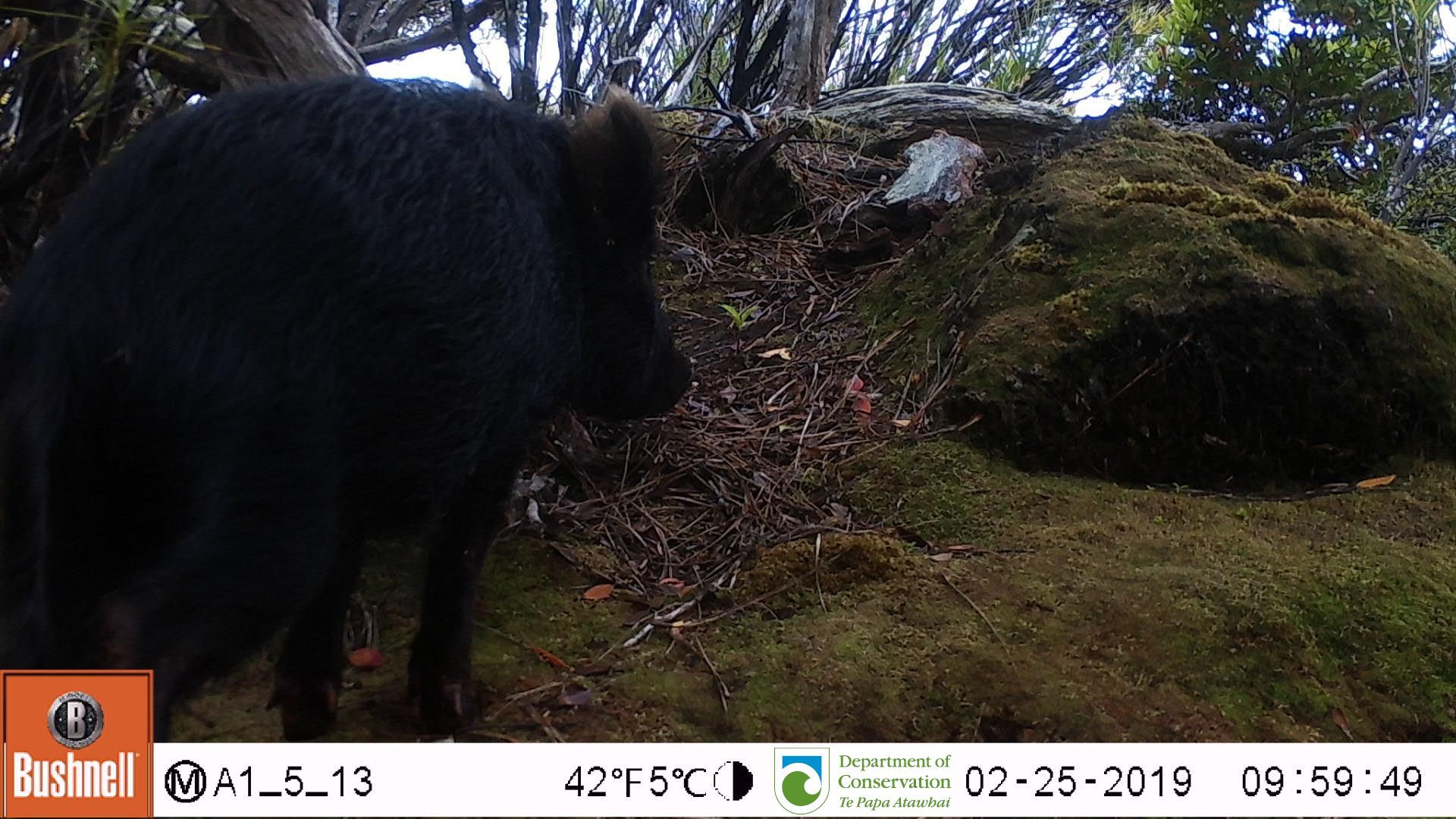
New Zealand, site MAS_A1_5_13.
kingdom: Animalia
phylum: Chordata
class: Mammalia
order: Artiodactyla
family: Suidae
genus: Sus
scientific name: Sus scrofa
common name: pig